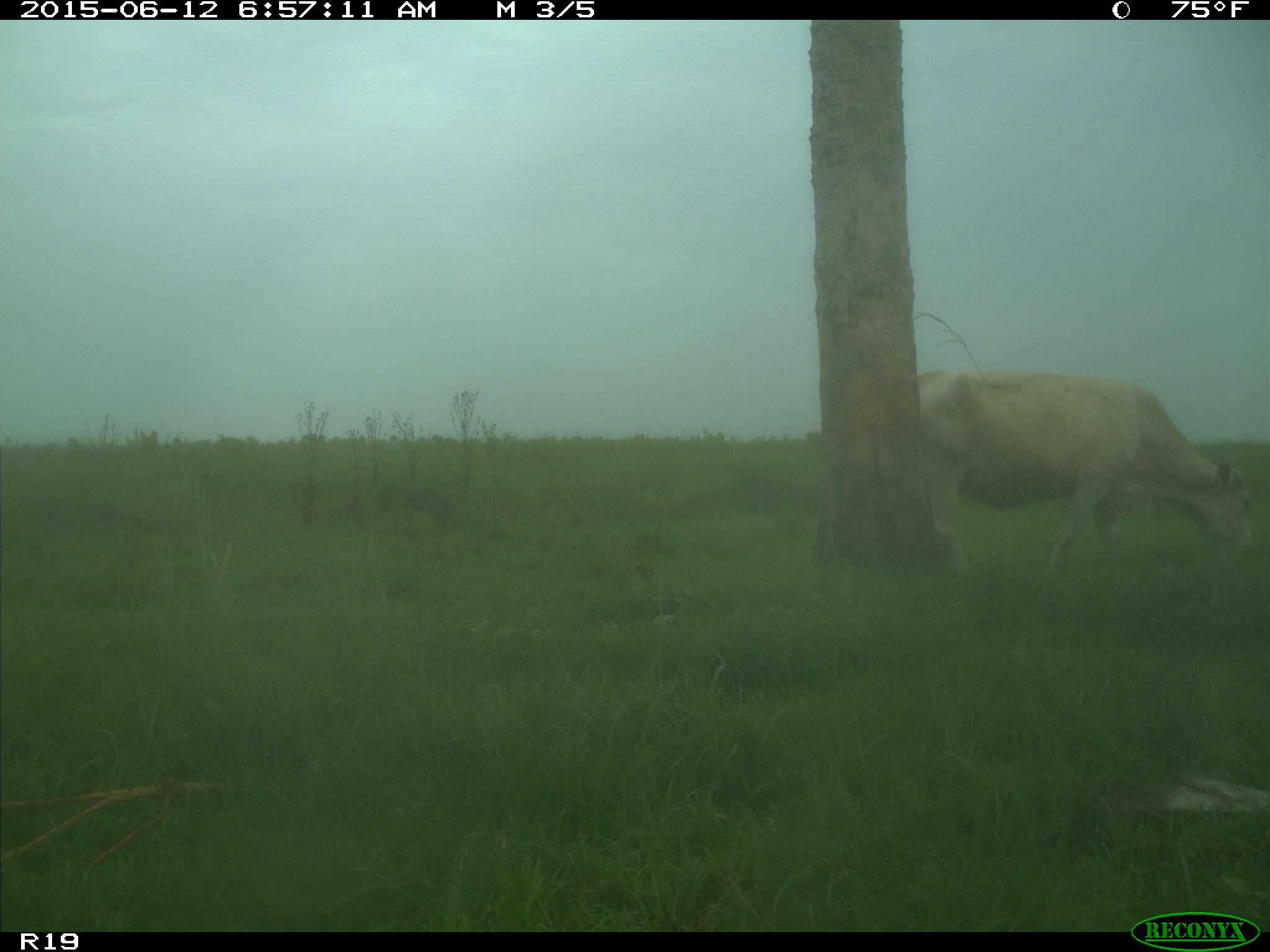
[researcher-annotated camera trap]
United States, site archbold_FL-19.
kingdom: Animalia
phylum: Chordata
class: Mammalia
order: Artiodactyla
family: Bovidae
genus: Bos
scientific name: Bos taurus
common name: domestic cow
Bos taurus (domestic cow).